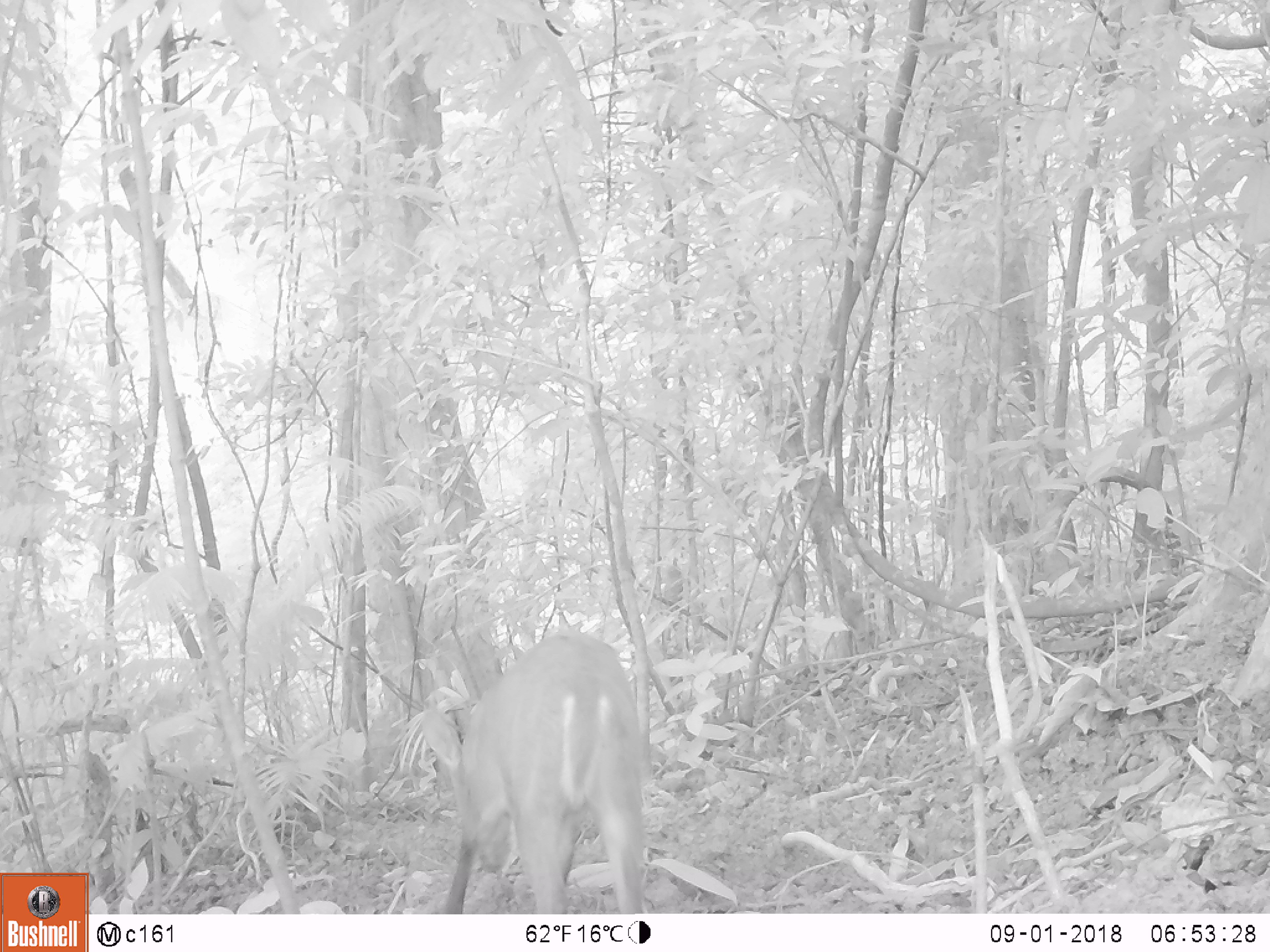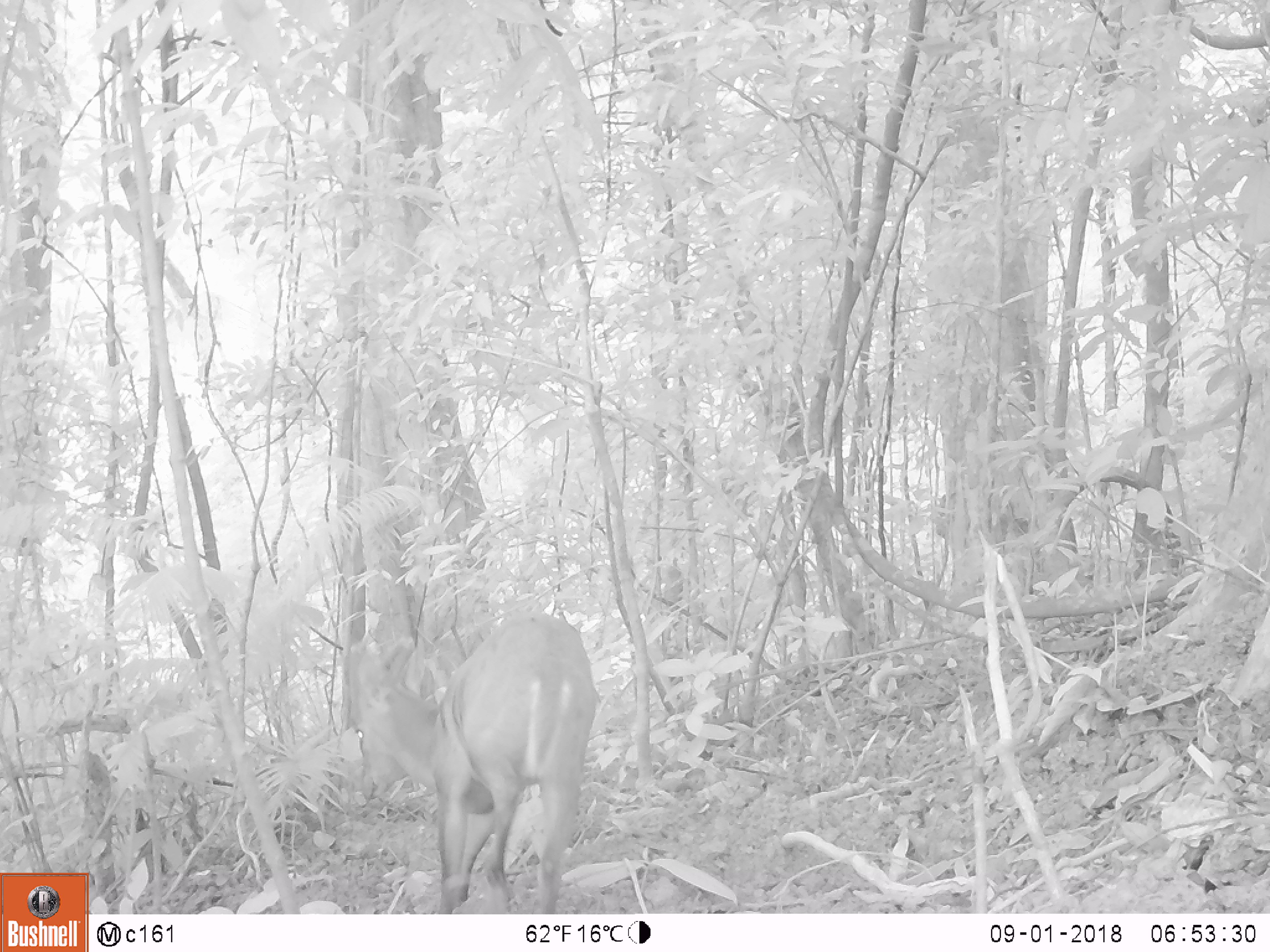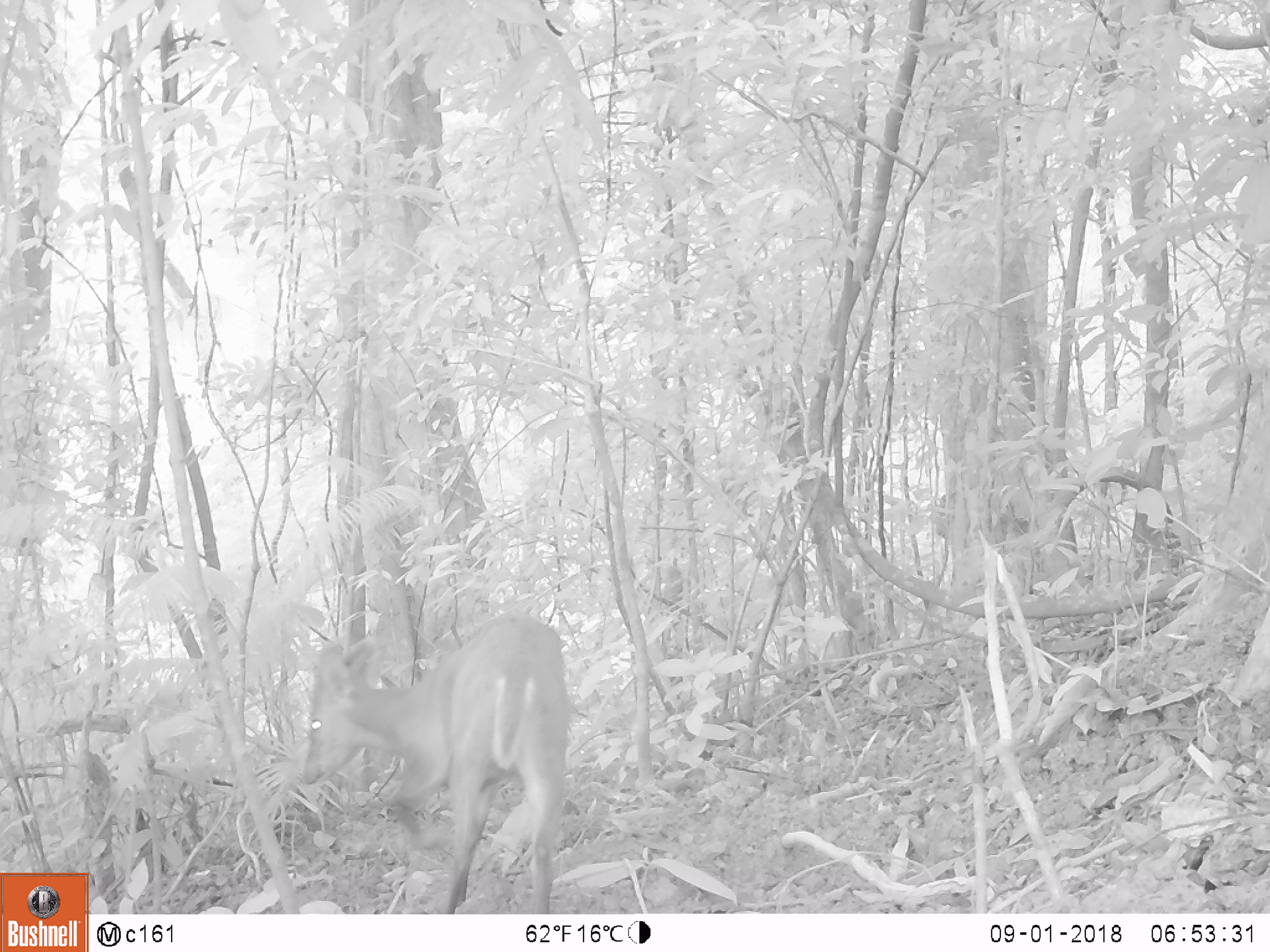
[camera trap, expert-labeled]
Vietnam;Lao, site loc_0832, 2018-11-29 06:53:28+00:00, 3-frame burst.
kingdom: Animalia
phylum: Chordata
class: Mammalia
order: Artiodactyla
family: Cervidae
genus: Muntiacus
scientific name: Muntiacus muntjak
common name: red muntjac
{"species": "red muntjac (Muntiacus muntjak)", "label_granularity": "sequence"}